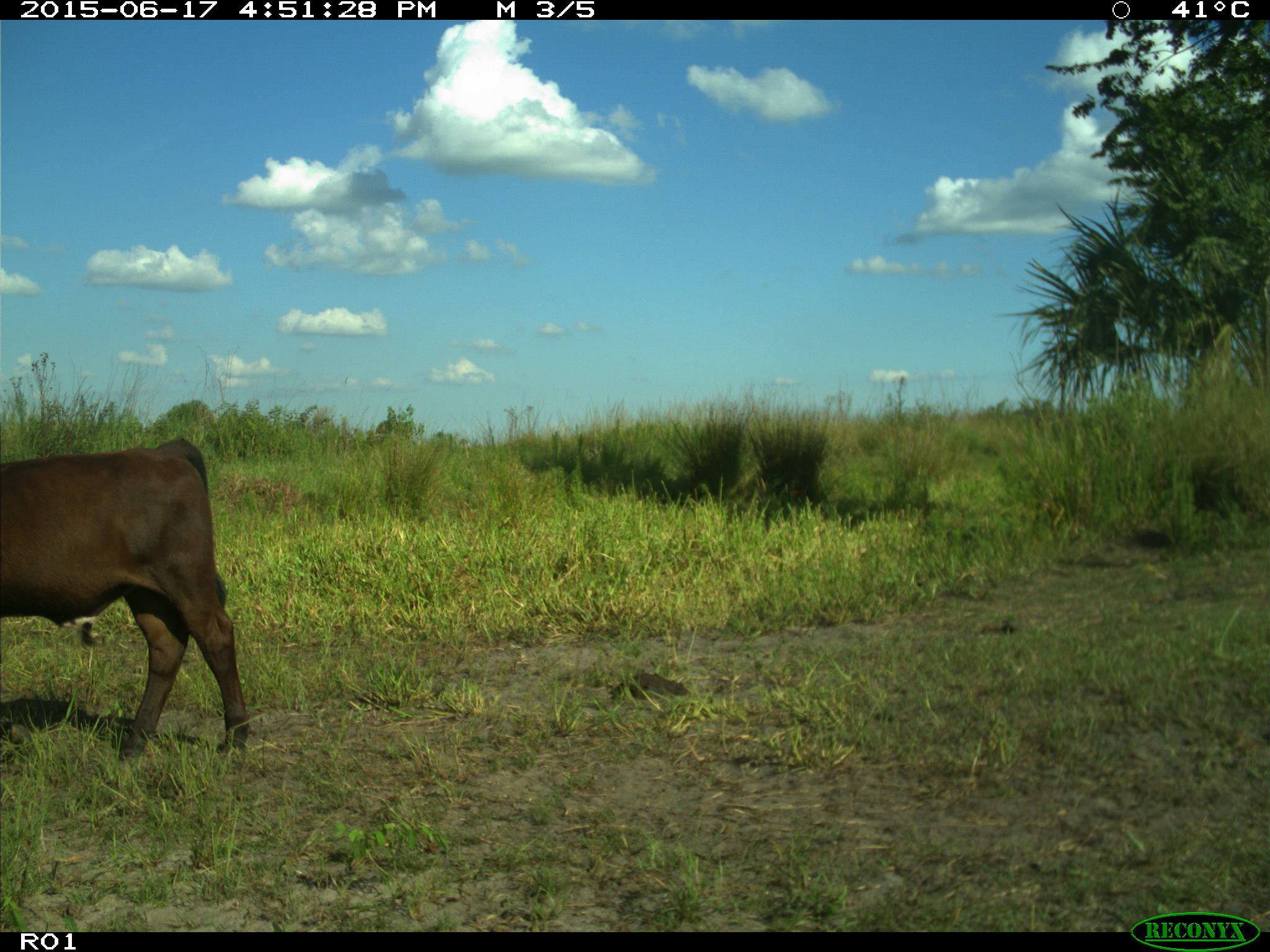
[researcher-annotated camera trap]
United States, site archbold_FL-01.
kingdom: Animalia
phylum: Chordata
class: Mammalia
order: Artiodactyla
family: Bovidae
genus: Bos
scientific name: Bos taurus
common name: domestic cow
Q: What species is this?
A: Bos taurus (domestic cow).